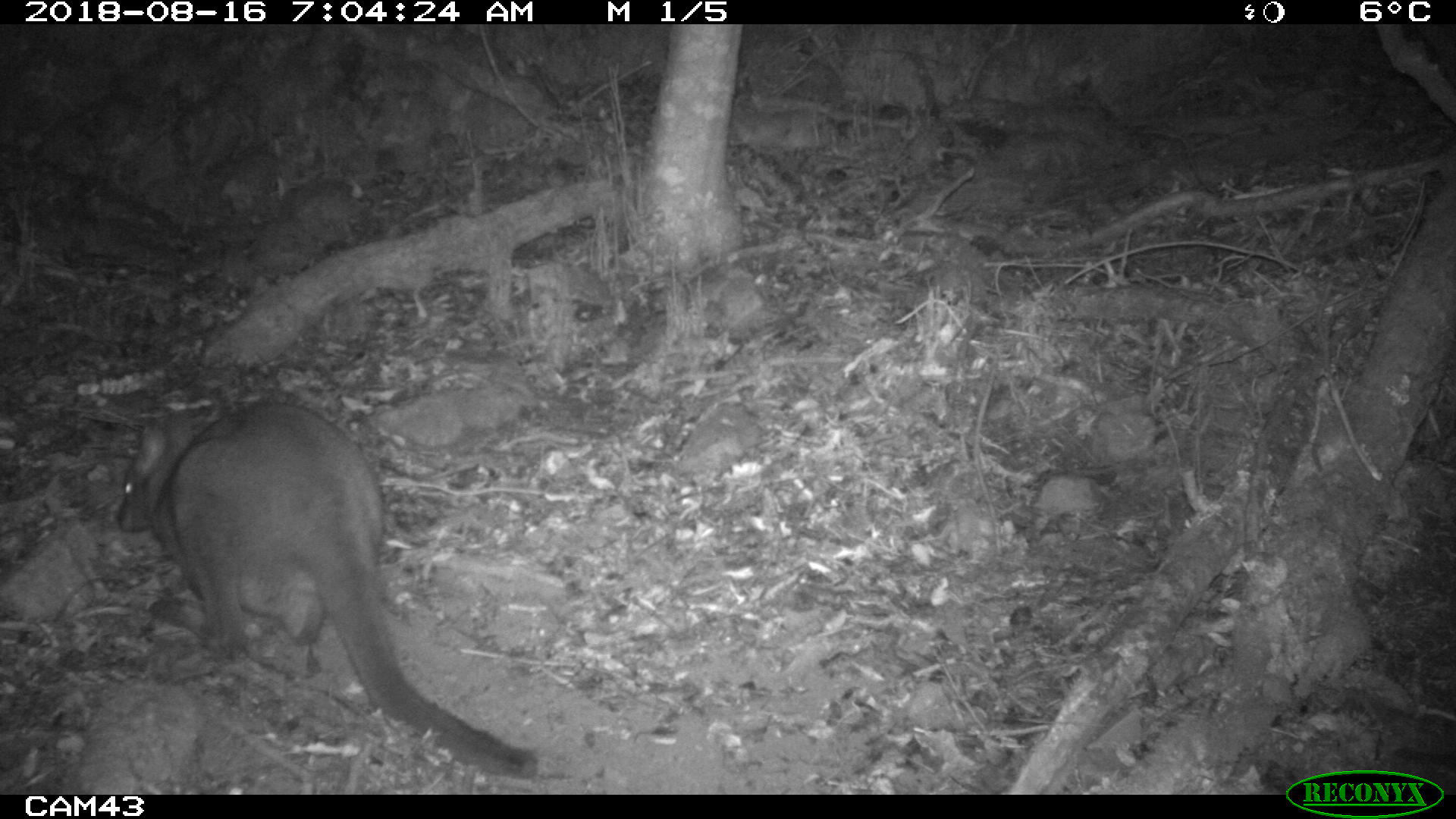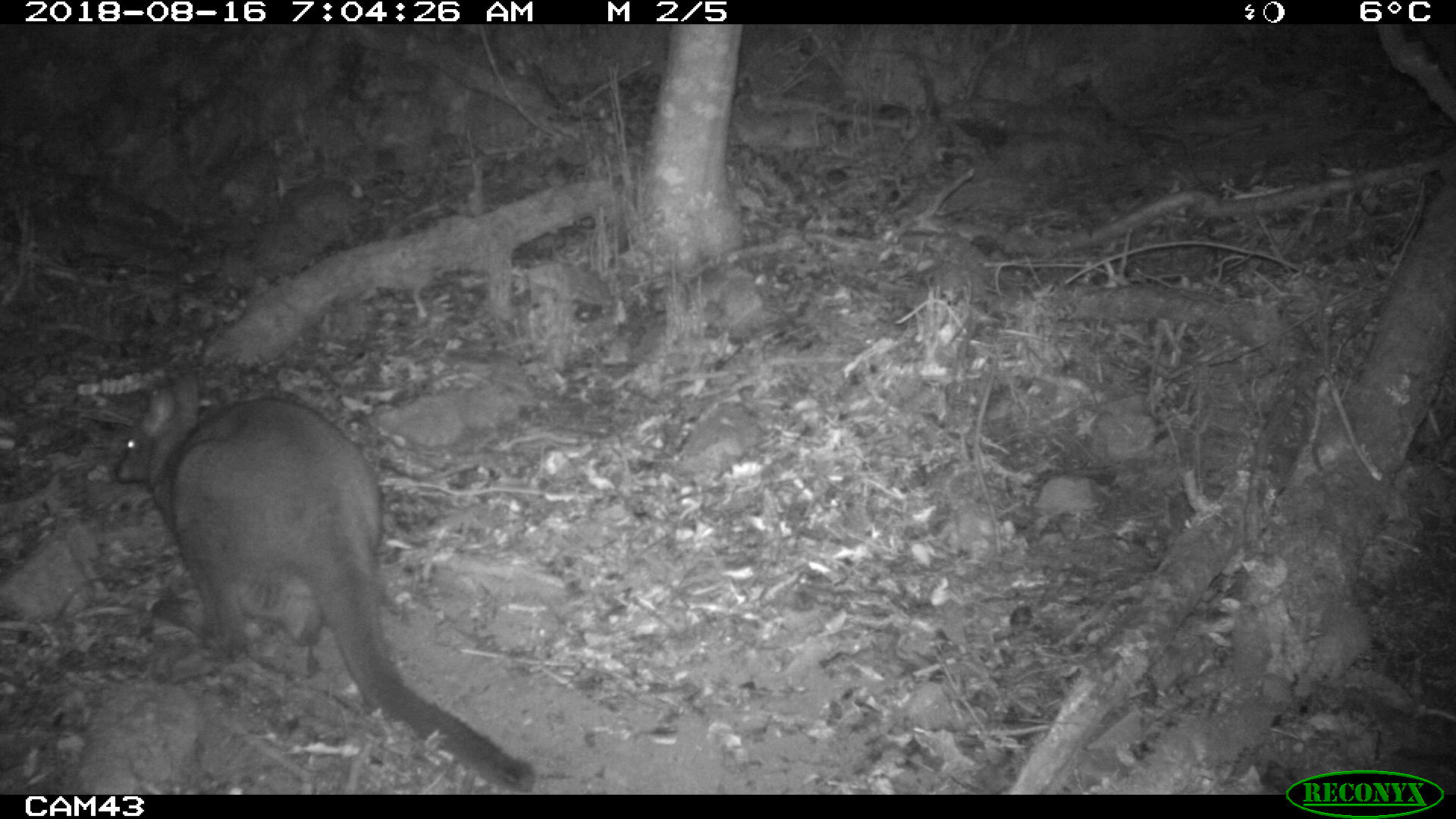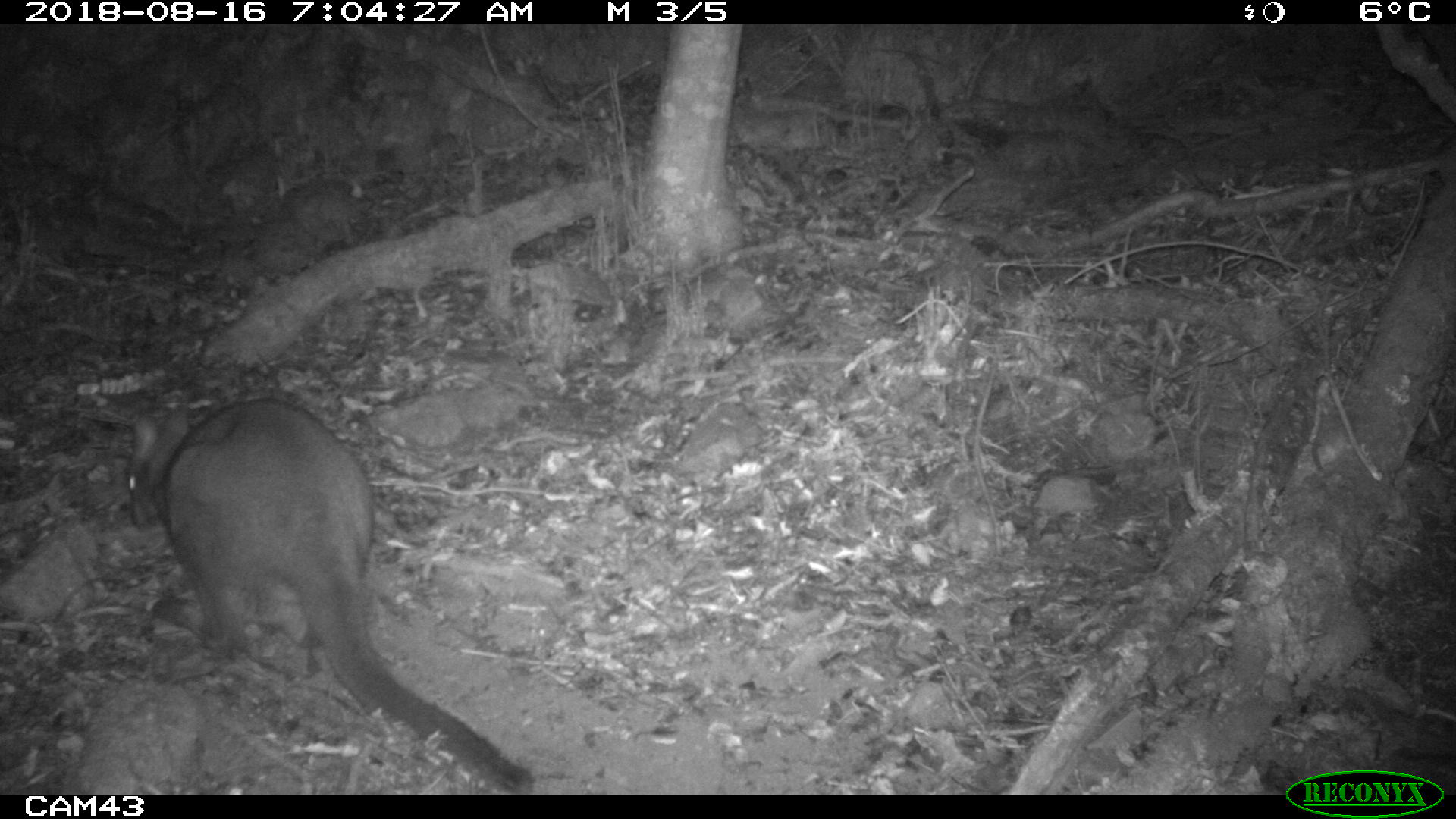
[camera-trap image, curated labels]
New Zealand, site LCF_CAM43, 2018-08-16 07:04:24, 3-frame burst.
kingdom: Animalia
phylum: Chordata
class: Mammalia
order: Diprotodontia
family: Macropodidae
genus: Notamacropus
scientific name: Notamacropus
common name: wallaby